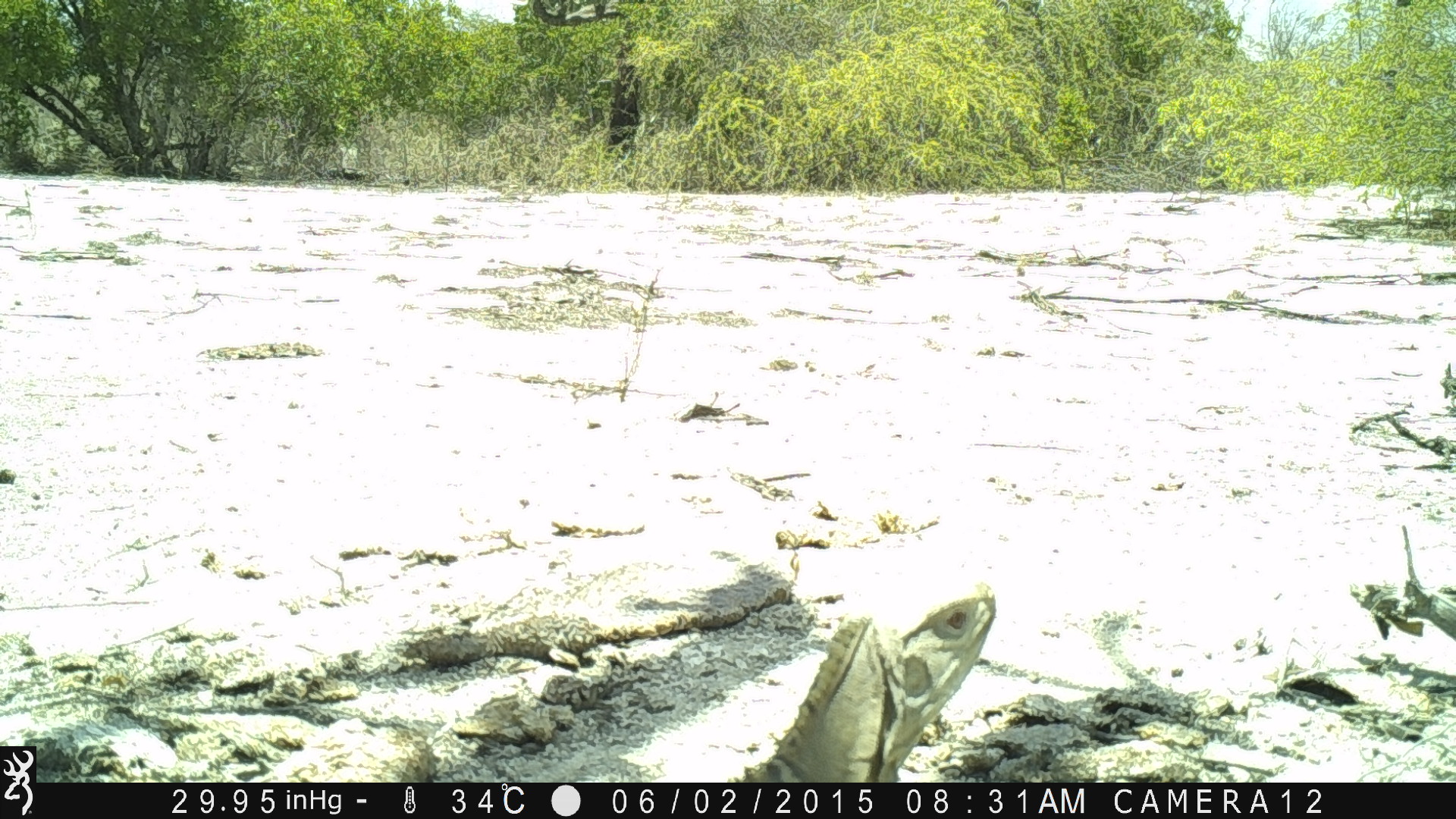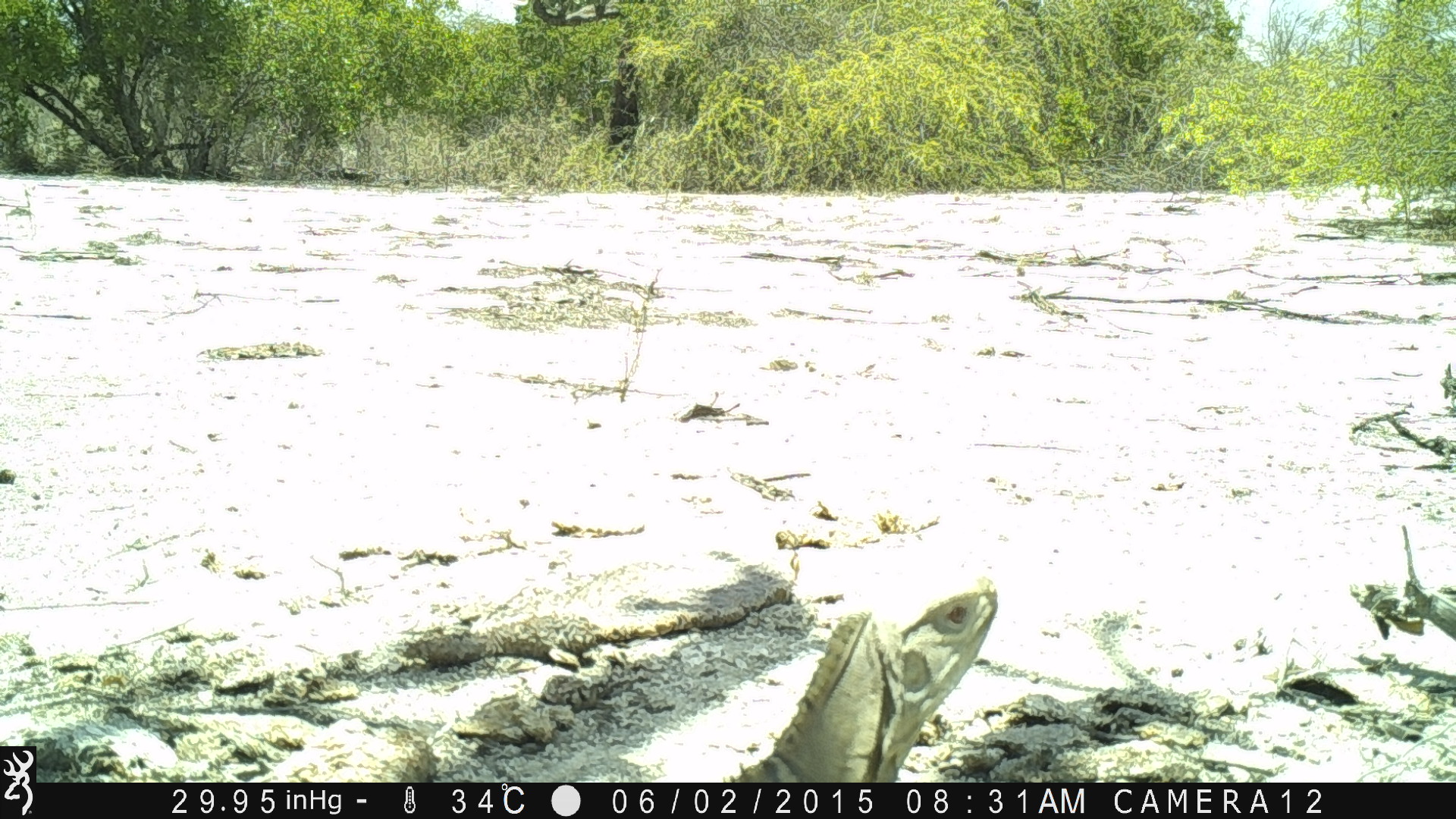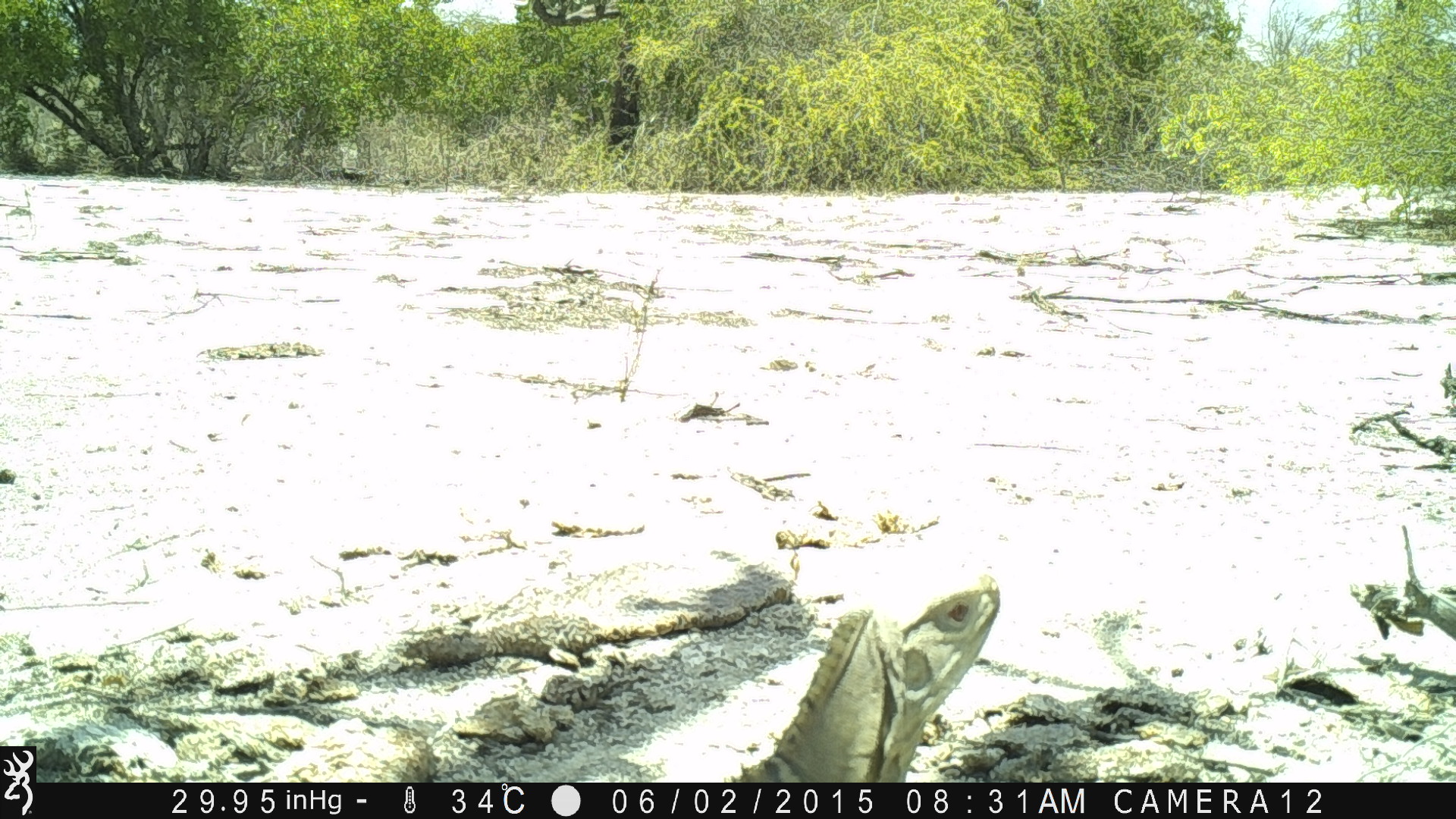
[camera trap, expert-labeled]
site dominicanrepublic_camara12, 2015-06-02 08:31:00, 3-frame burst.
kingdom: Animalia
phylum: Chordata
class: Reptilia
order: Squamata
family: Iguanidae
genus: Iguana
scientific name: Iguana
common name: typical iguanas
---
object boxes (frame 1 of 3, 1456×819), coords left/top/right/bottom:
iguana: 742/588/994/780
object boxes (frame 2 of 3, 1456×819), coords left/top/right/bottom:
iguana: 730/585/996/780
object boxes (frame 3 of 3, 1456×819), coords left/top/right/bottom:
iguana: 723/564/1009/780